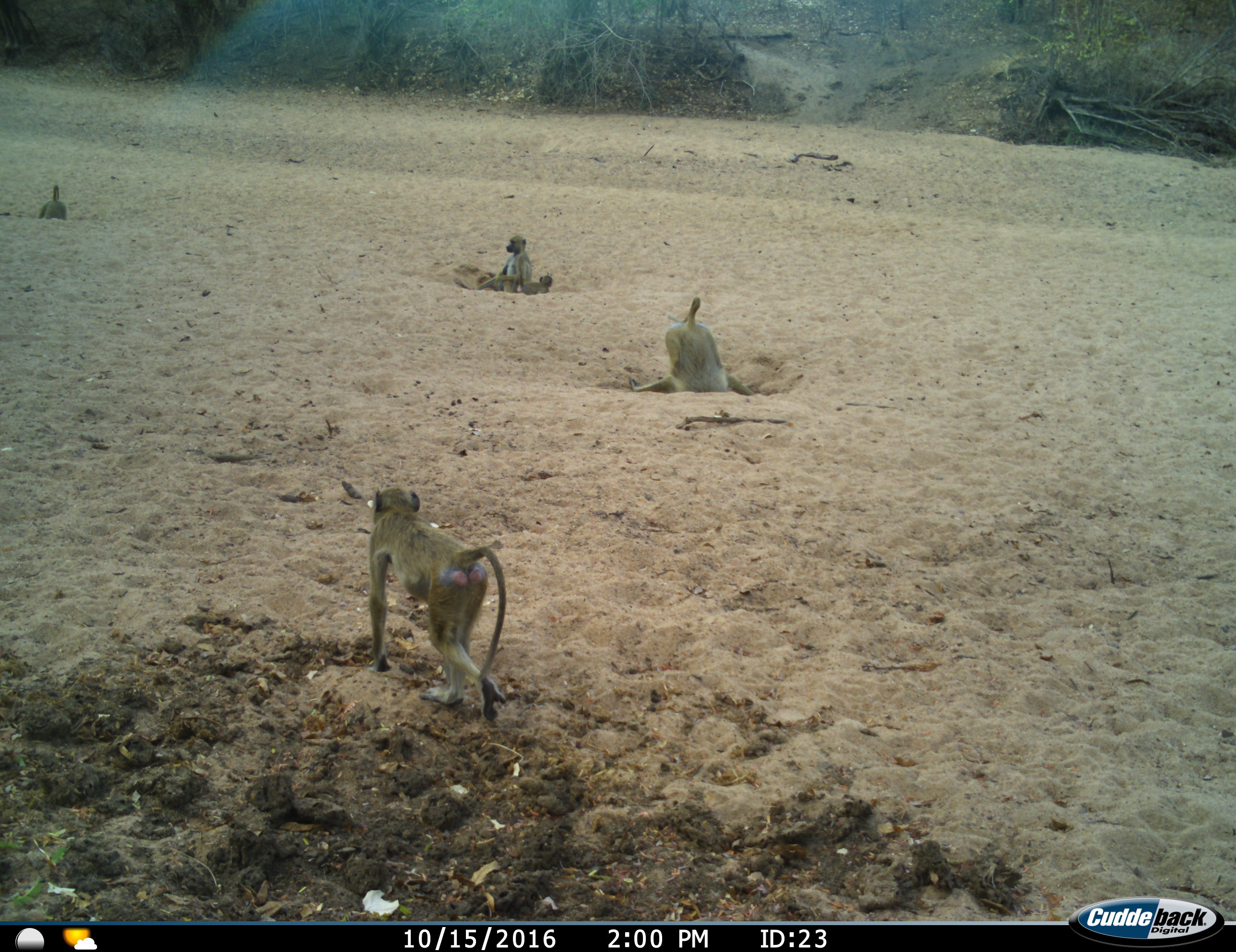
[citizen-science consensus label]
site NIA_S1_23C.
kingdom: Animalia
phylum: Chordata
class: Mammalia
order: Primates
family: Cercopithecidae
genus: Papio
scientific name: Papio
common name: baboon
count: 5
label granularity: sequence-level